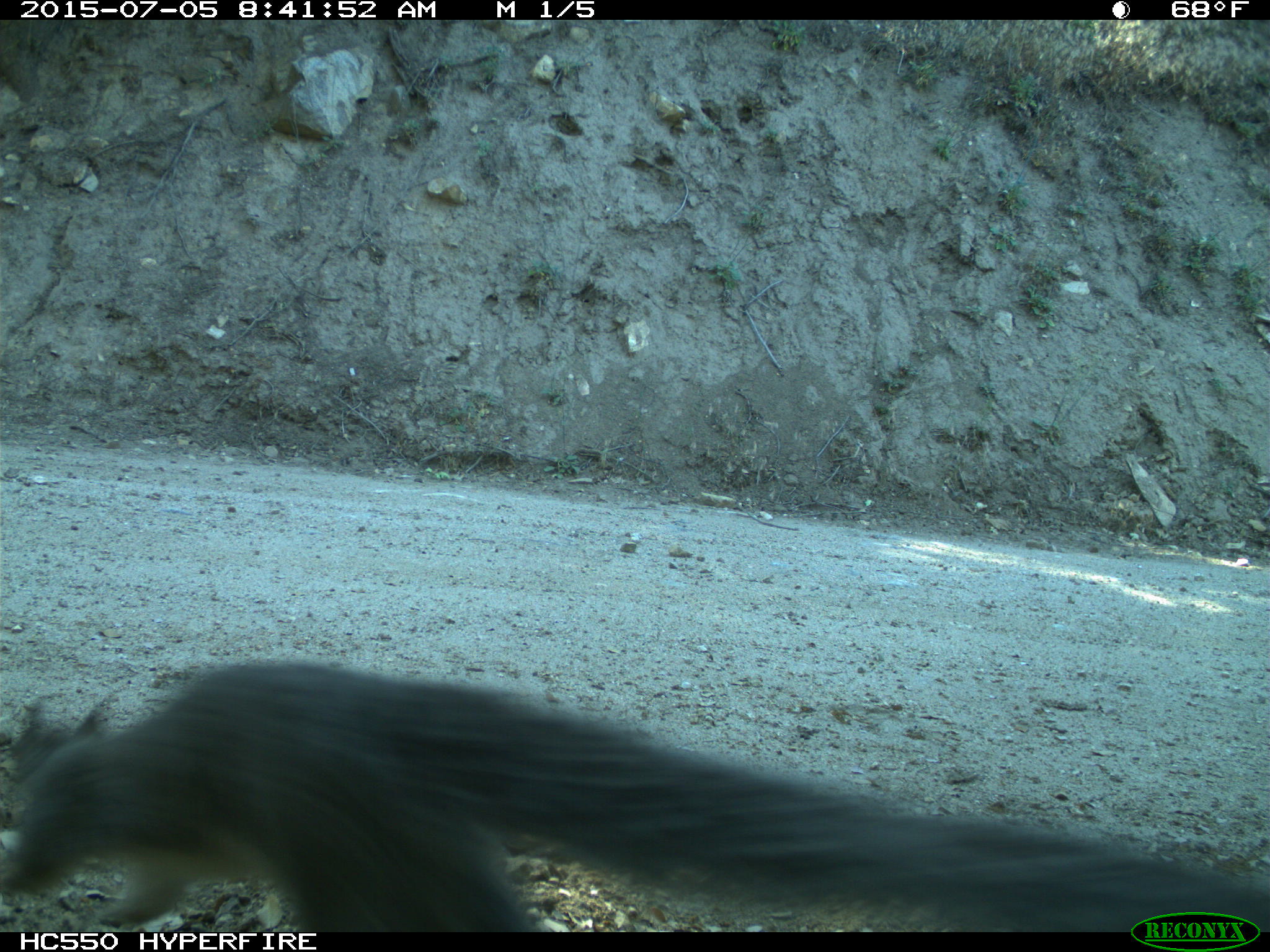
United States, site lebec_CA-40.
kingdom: Animalia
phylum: Chordata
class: Mammalia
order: Rodentia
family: Sciuridae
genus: Sciurus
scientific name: Sciurus carolinensis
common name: eastern gray squirrel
Sciurus carolinensis (eastern gray squirrel).